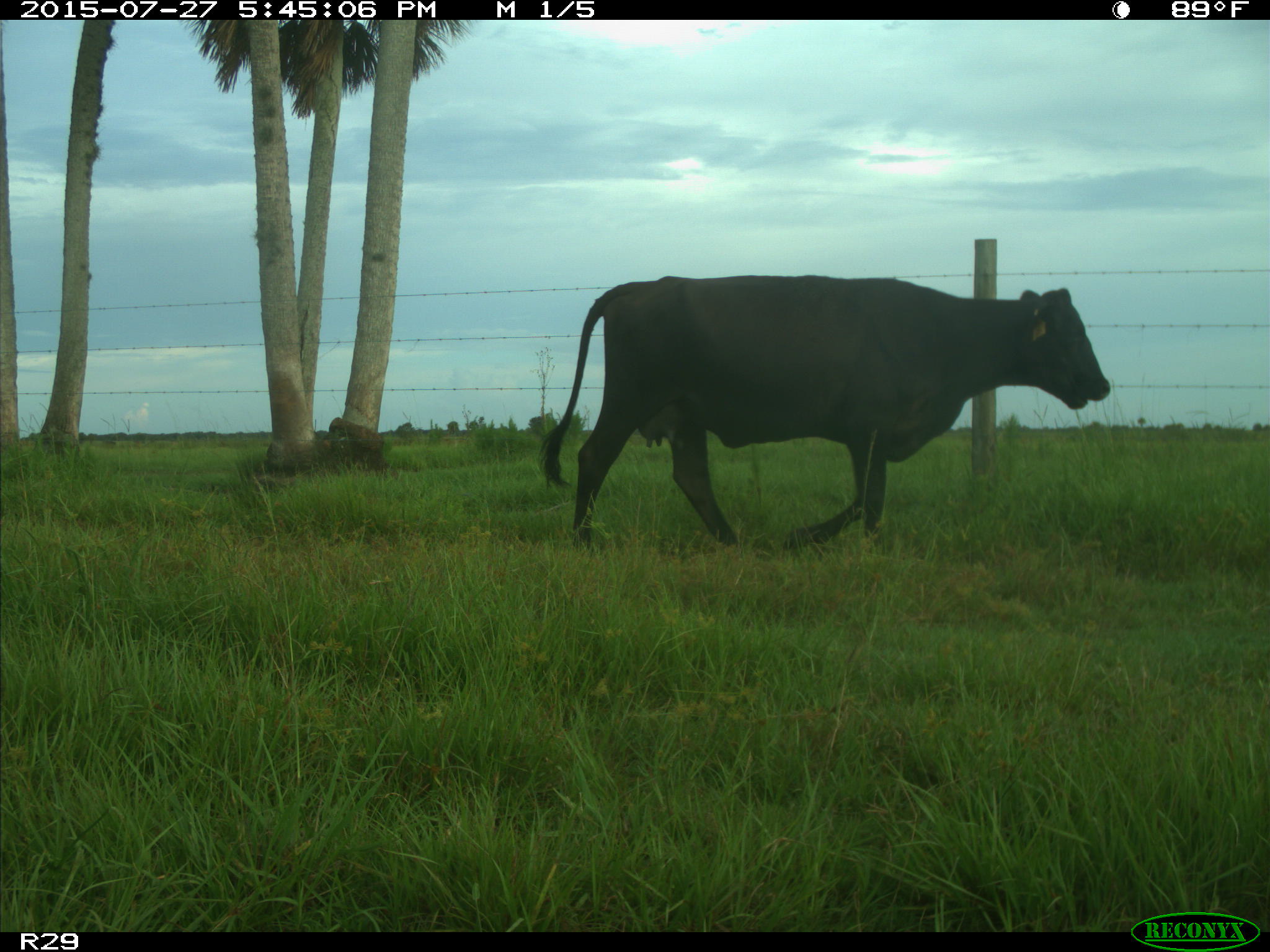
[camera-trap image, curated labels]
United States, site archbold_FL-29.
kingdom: Animalia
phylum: Chordata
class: Mammalia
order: Artiodactyla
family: Bovidae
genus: Bos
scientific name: Bos taurus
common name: domestic cow